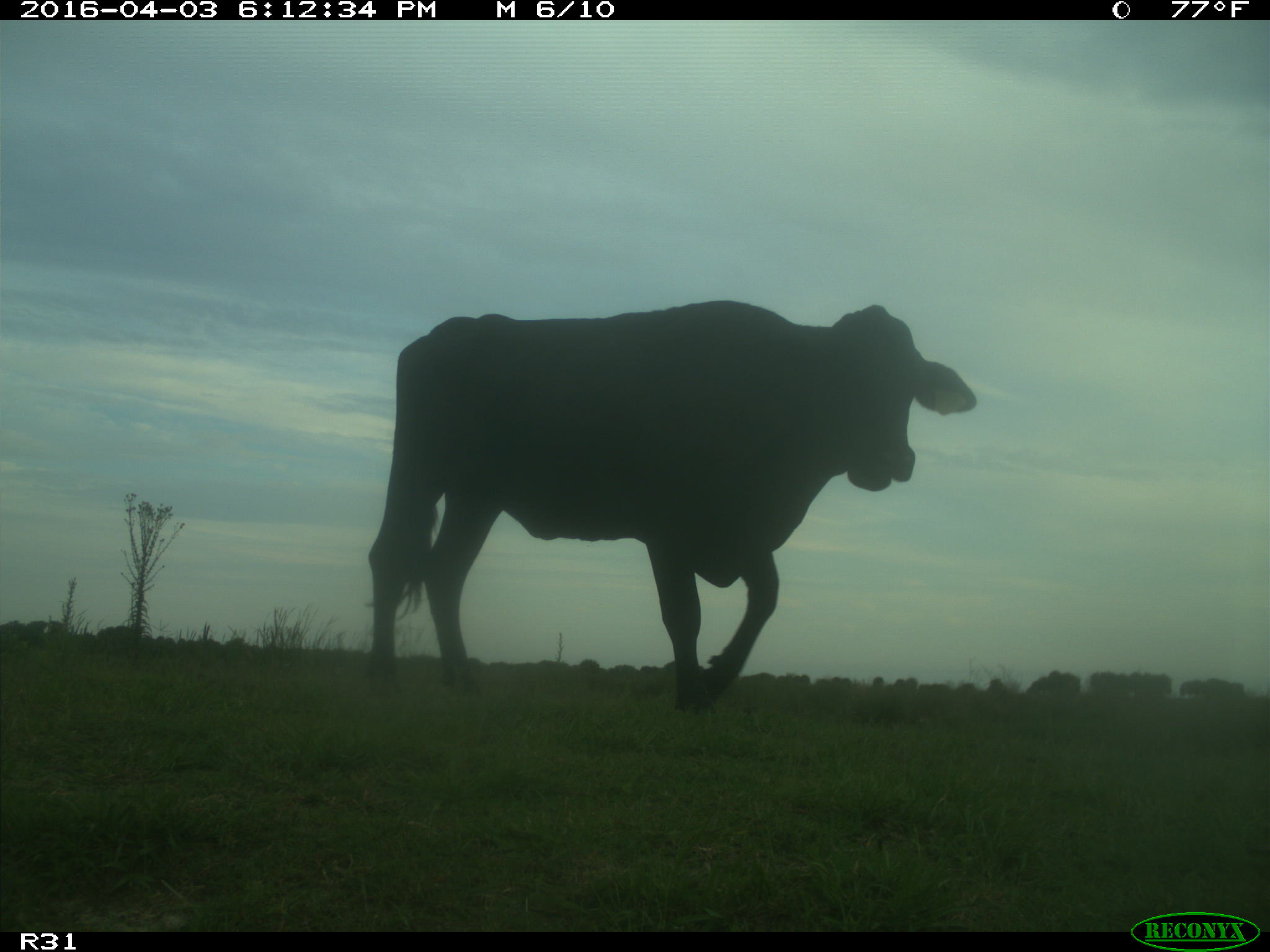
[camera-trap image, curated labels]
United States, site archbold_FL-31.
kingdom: Animalia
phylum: Chordata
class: Mammalia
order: Artiodactyla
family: Bovidae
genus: Bos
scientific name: Bos taurus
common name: domestic cow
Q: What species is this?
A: Bos taurus (domestic cow).